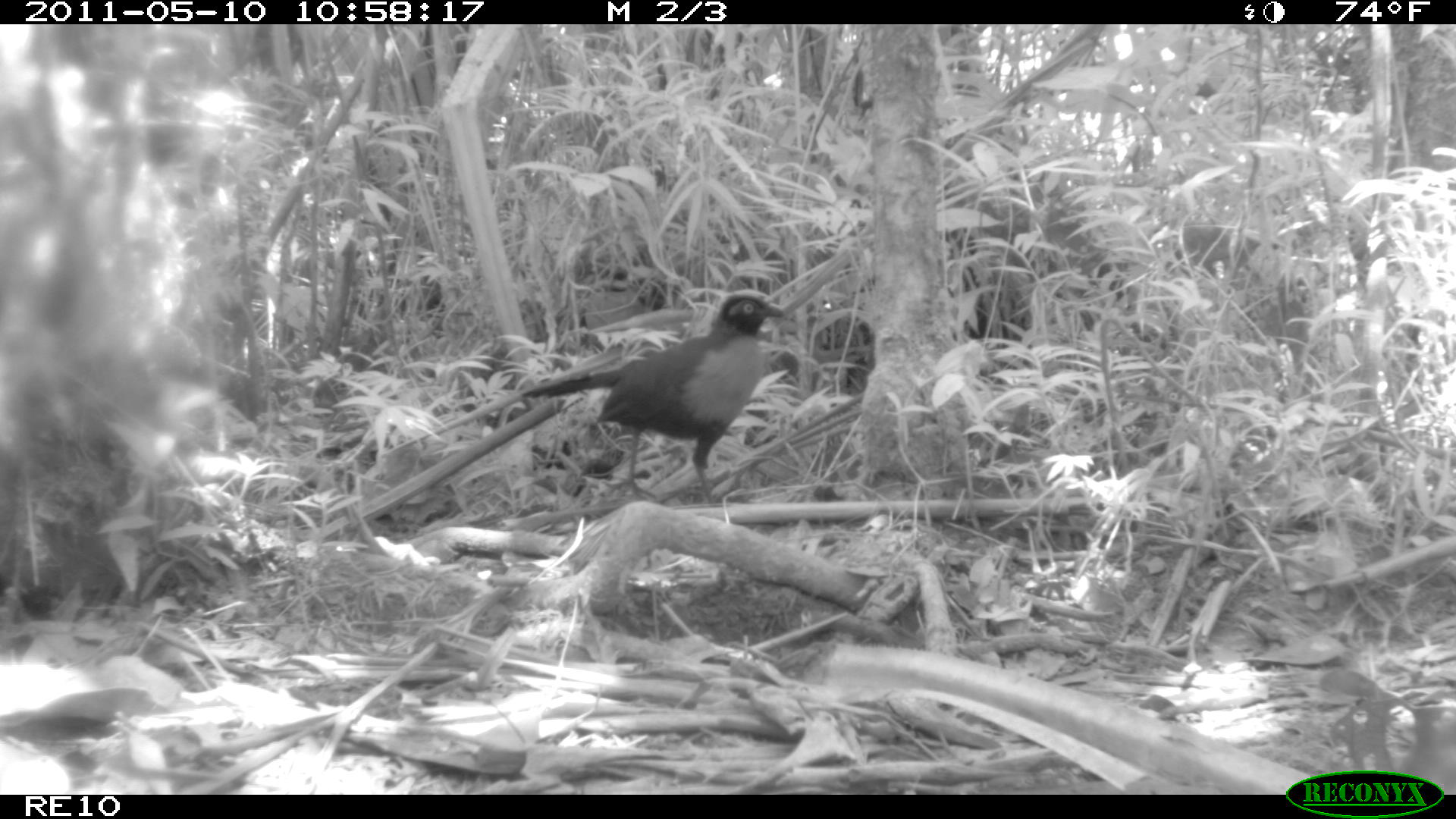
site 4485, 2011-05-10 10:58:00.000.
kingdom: Animalia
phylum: Chordata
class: Aves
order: Cuculiformes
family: Cuculidae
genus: Coua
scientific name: Coua serriana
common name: red-breasted coua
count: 1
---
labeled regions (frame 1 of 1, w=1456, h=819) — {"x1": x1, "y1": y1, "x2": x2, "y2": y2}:
coua serriana: {"x1": 519, "y1": 288, "x2": 788, "y2": 500}